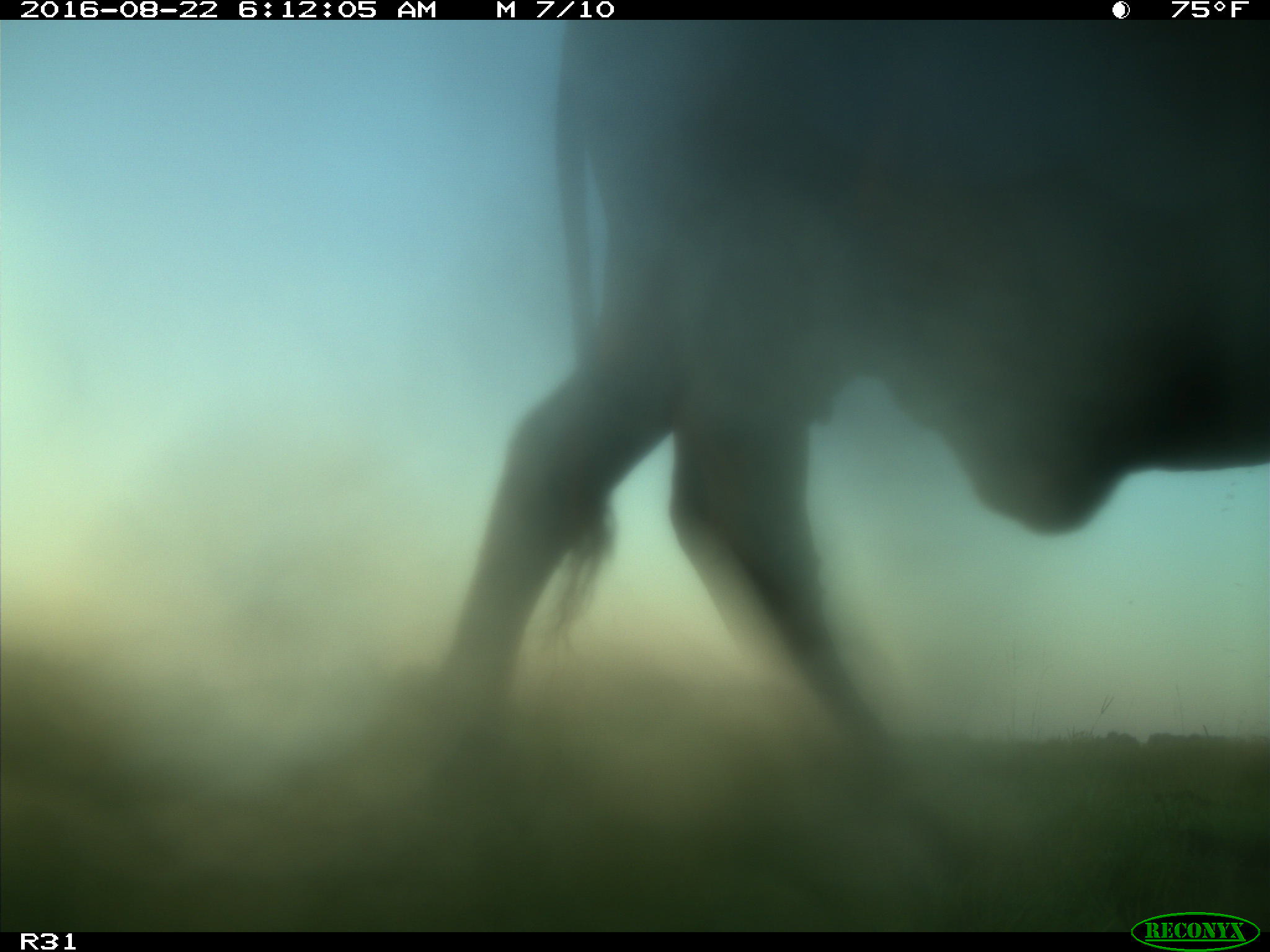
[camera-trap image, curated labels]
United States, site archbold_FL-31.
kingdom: Animalia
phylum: Chordata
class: Mammalia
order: Artiodactyla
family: Bovidae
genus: Bos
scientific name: Bos taurus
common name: domestic cow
Bos taurus (domestic cow).